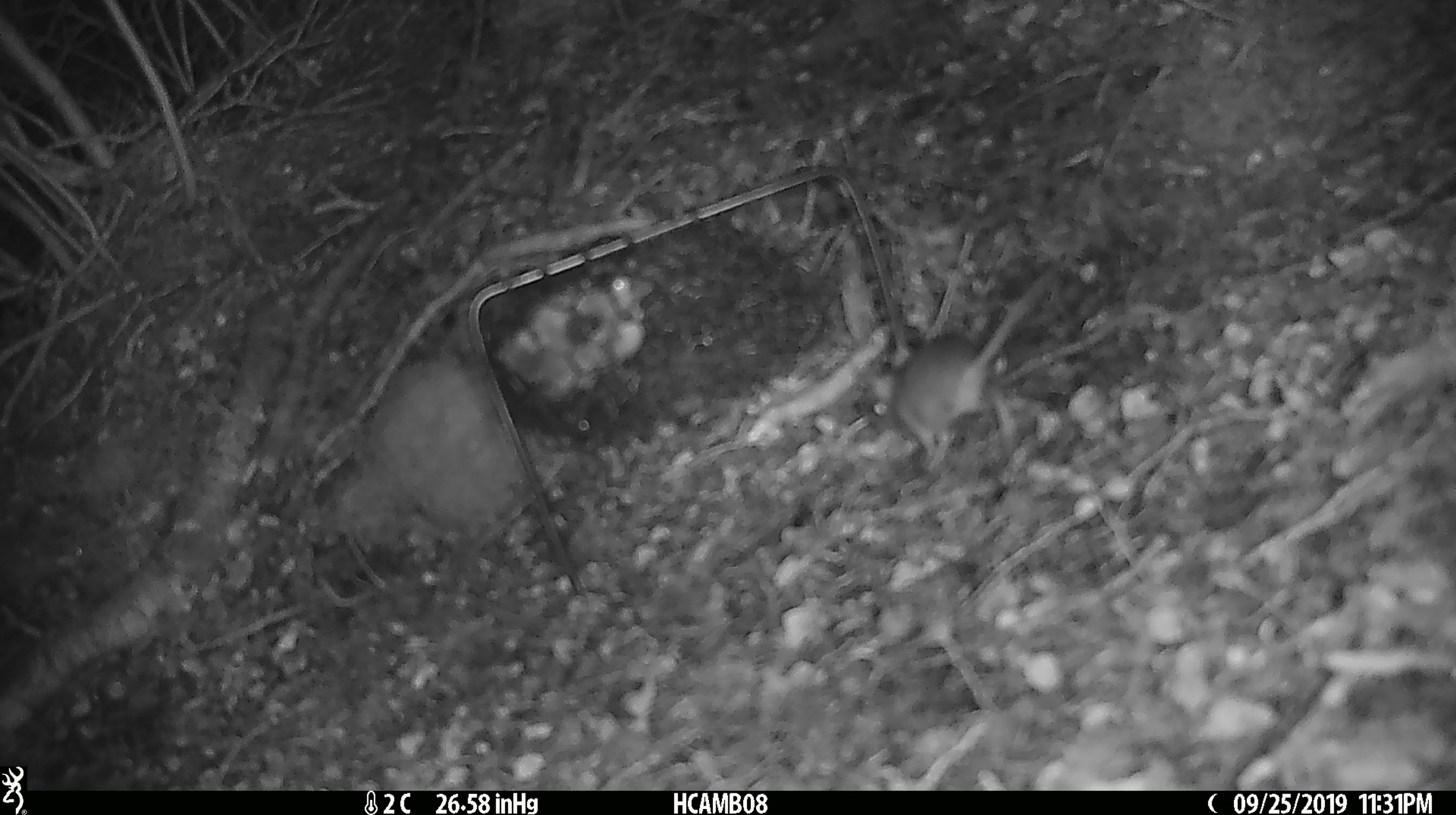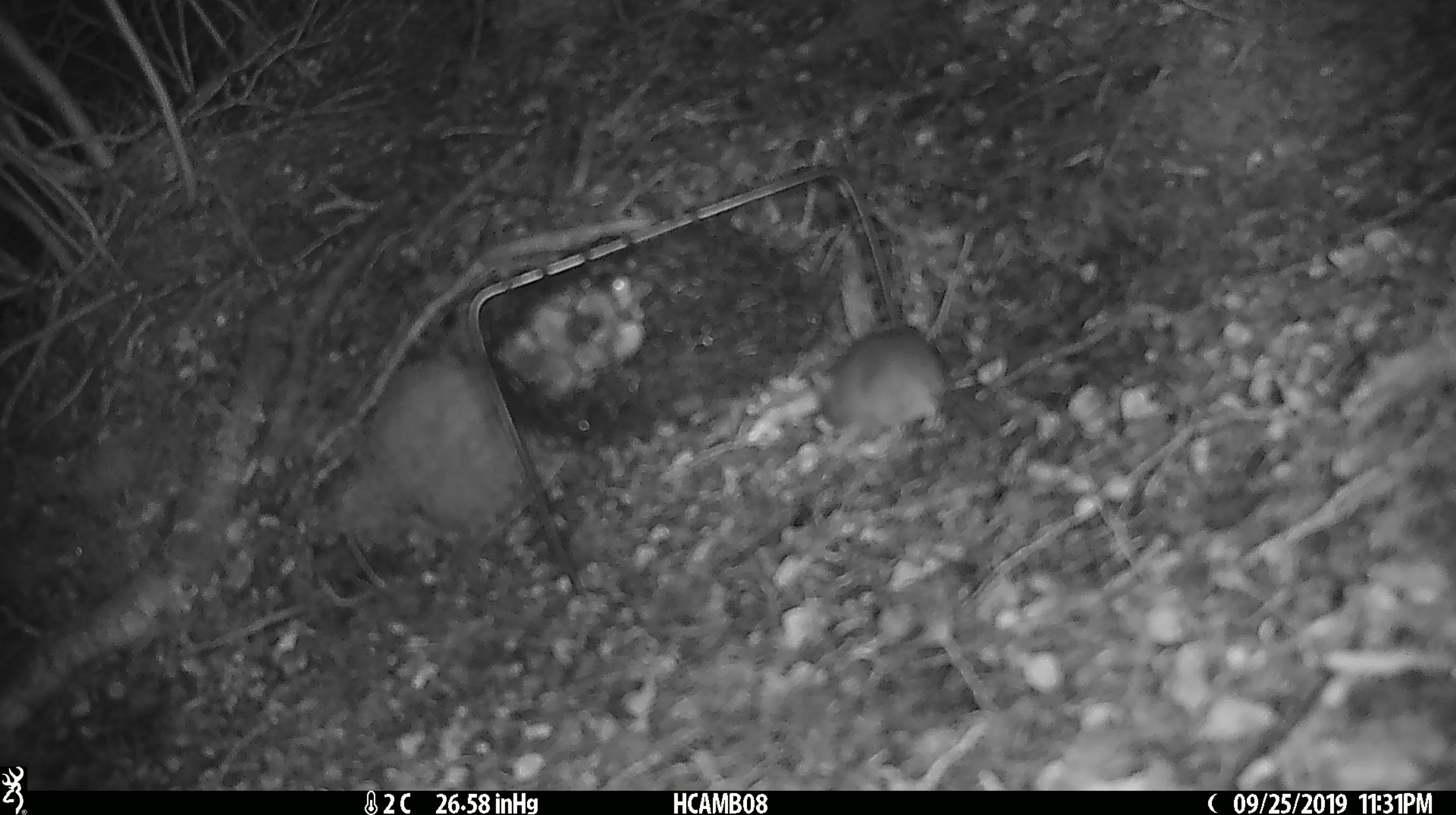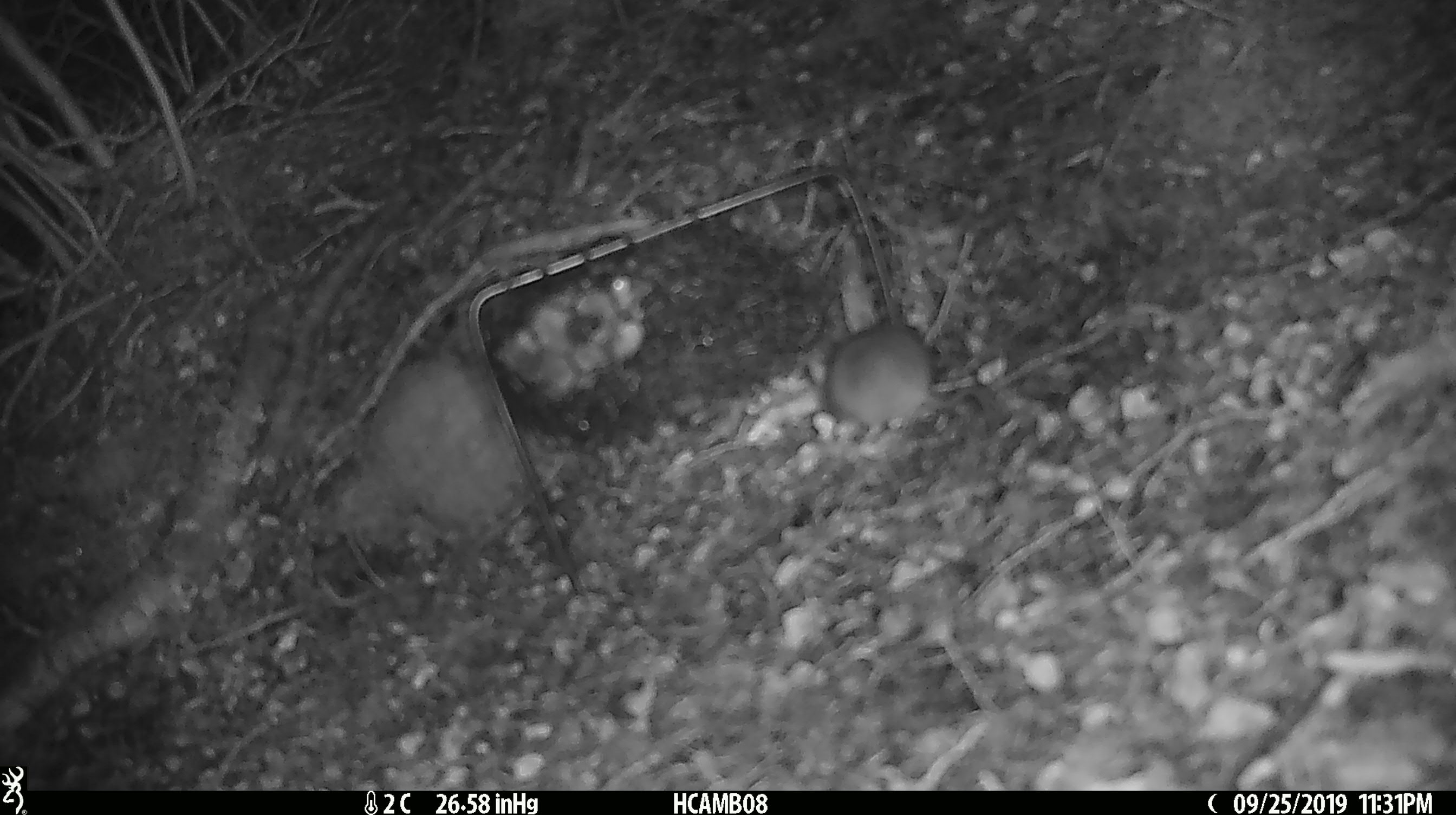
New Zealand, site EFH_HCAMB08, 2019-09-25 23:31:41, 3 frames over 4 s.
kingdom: Animalia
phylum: Chordata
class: Mammalia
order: Rodentia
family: Muridae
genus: Mus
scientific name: Mus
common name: mouse